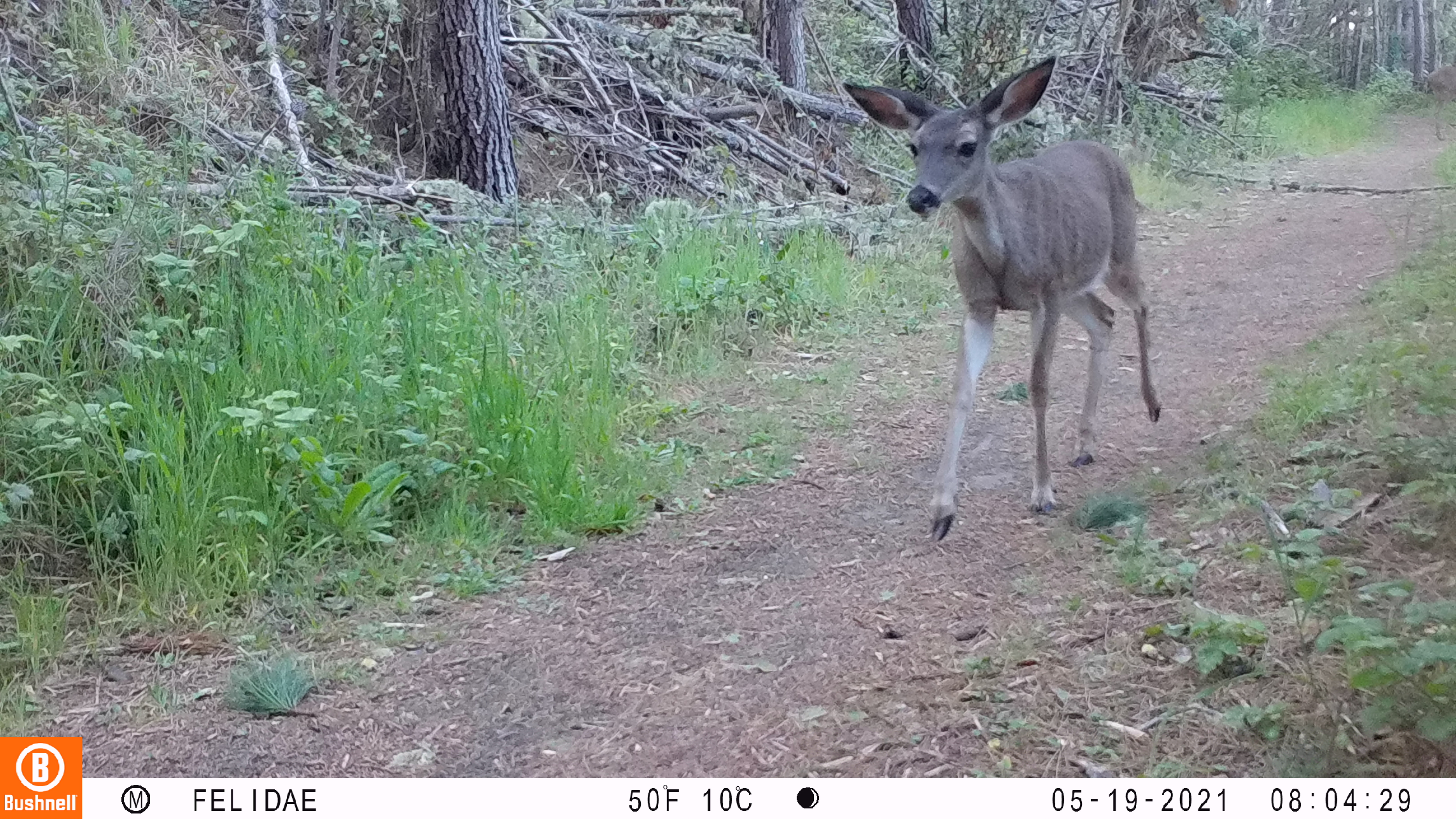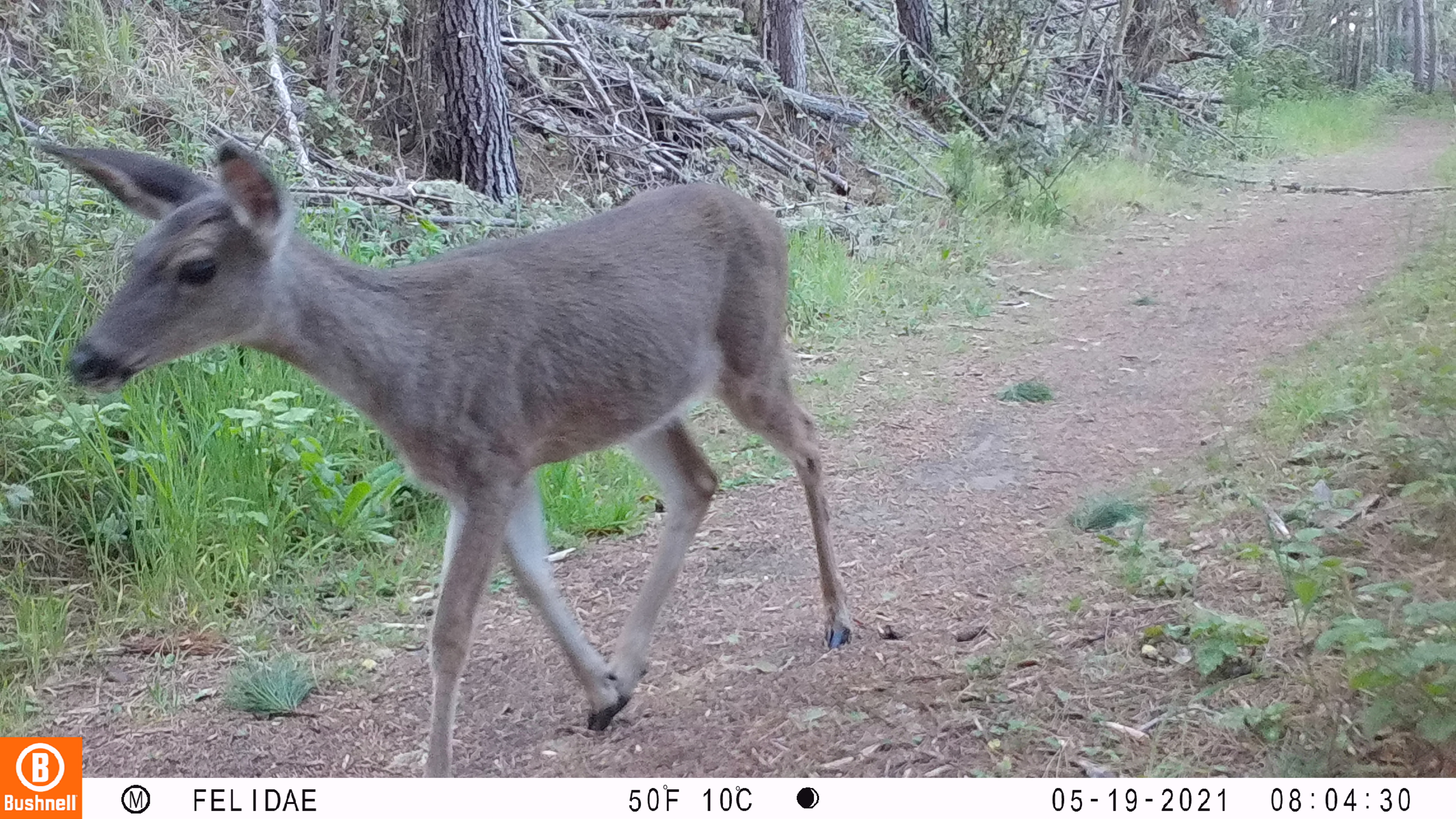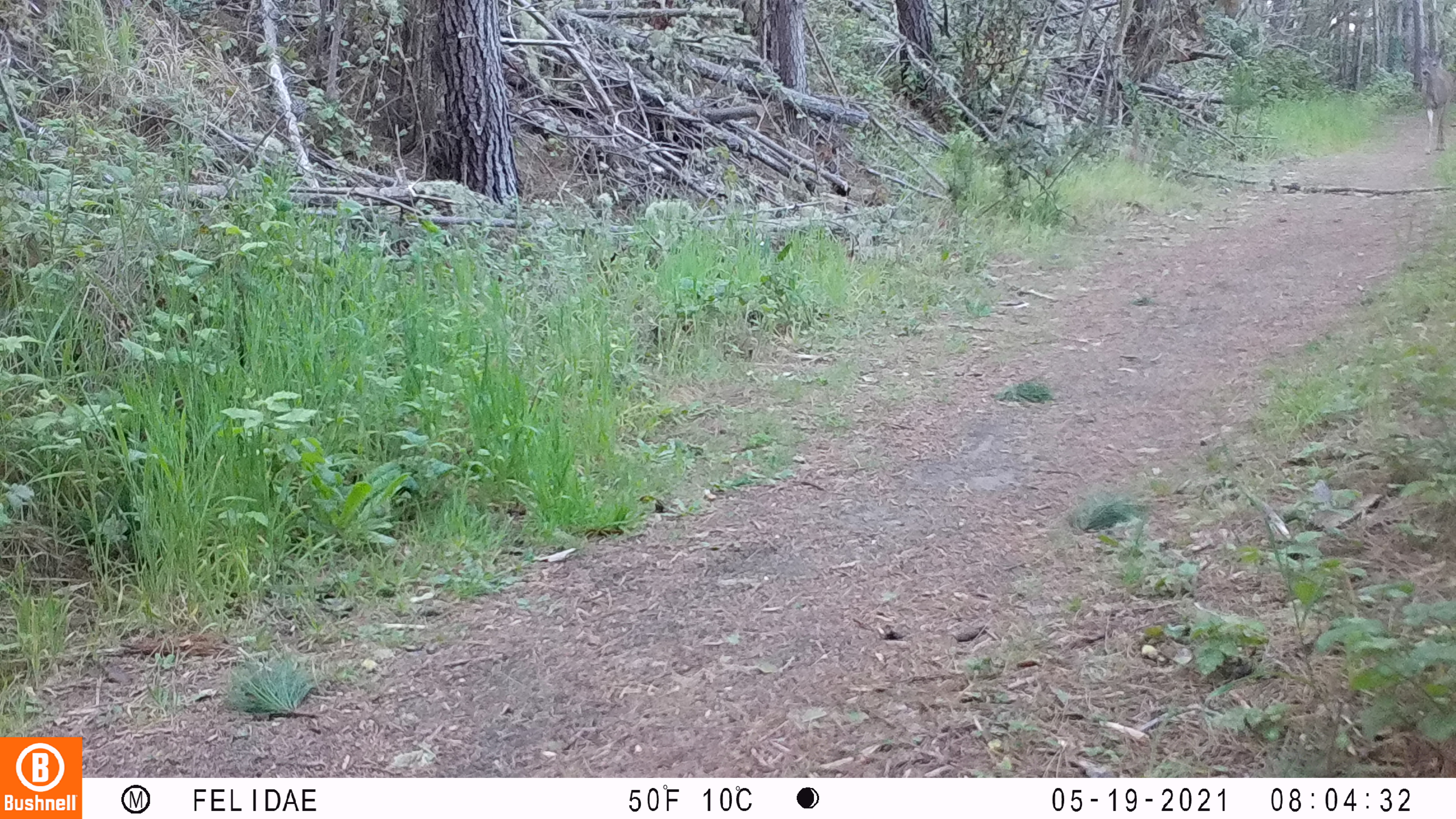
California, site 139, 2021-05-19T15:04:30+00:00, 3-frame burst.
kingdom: Animalia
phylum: Chordata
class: Mammalia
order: Artiodactyla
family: Cervidae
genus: Odocoileus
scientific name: Odocoileus hemionus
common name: mule deer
Mule deer (Odocoileus hemionus).